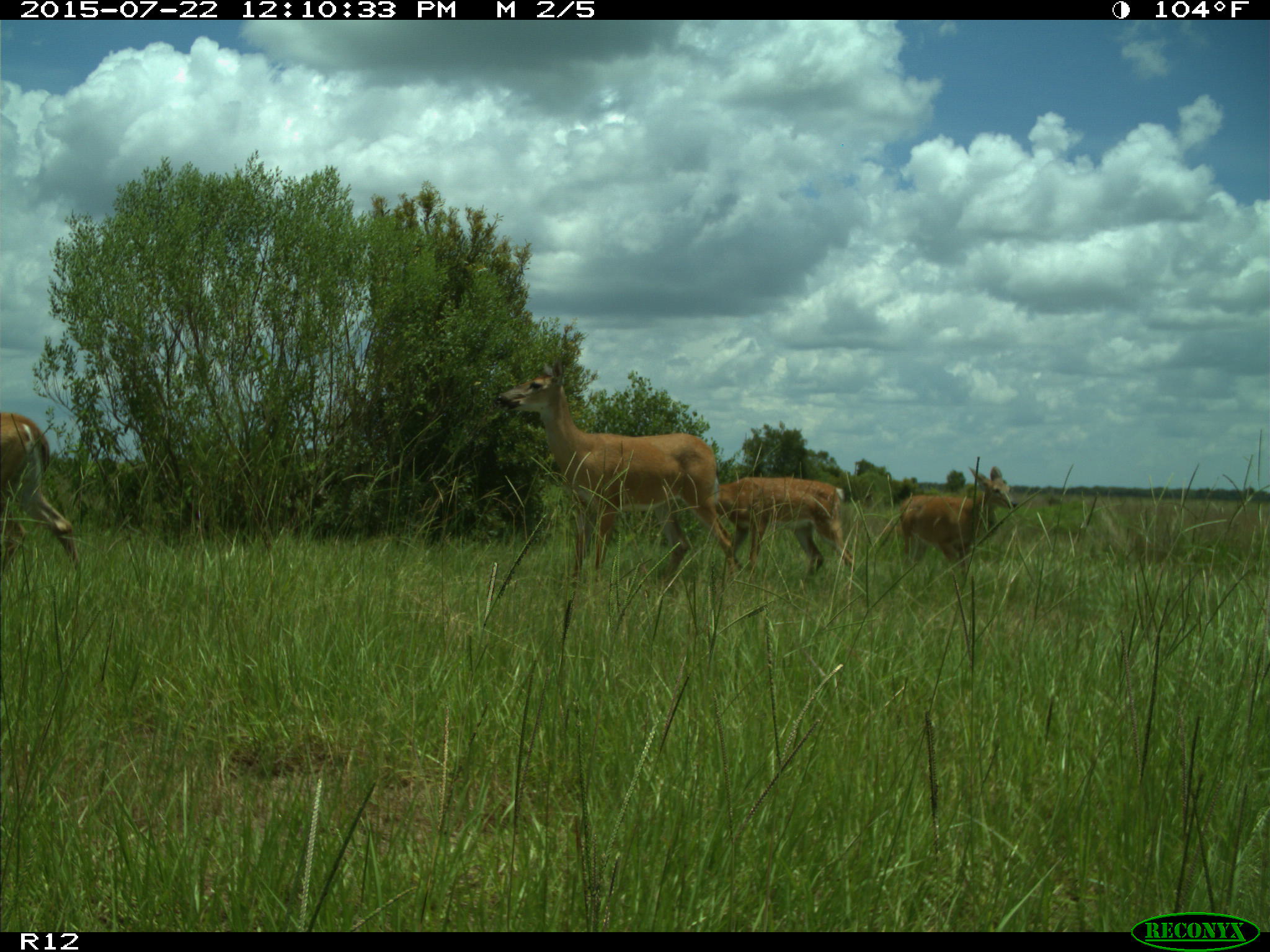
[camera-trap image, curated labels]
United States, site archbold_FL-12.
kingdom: Animalia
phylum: Chordata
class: Mammalia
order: Artiodactyla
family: Cervidae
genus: Odocoileus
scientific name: Odocoileus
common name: deer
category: unidentified deer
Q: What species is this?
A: Unidentified deer (deer) (Odocoileus).